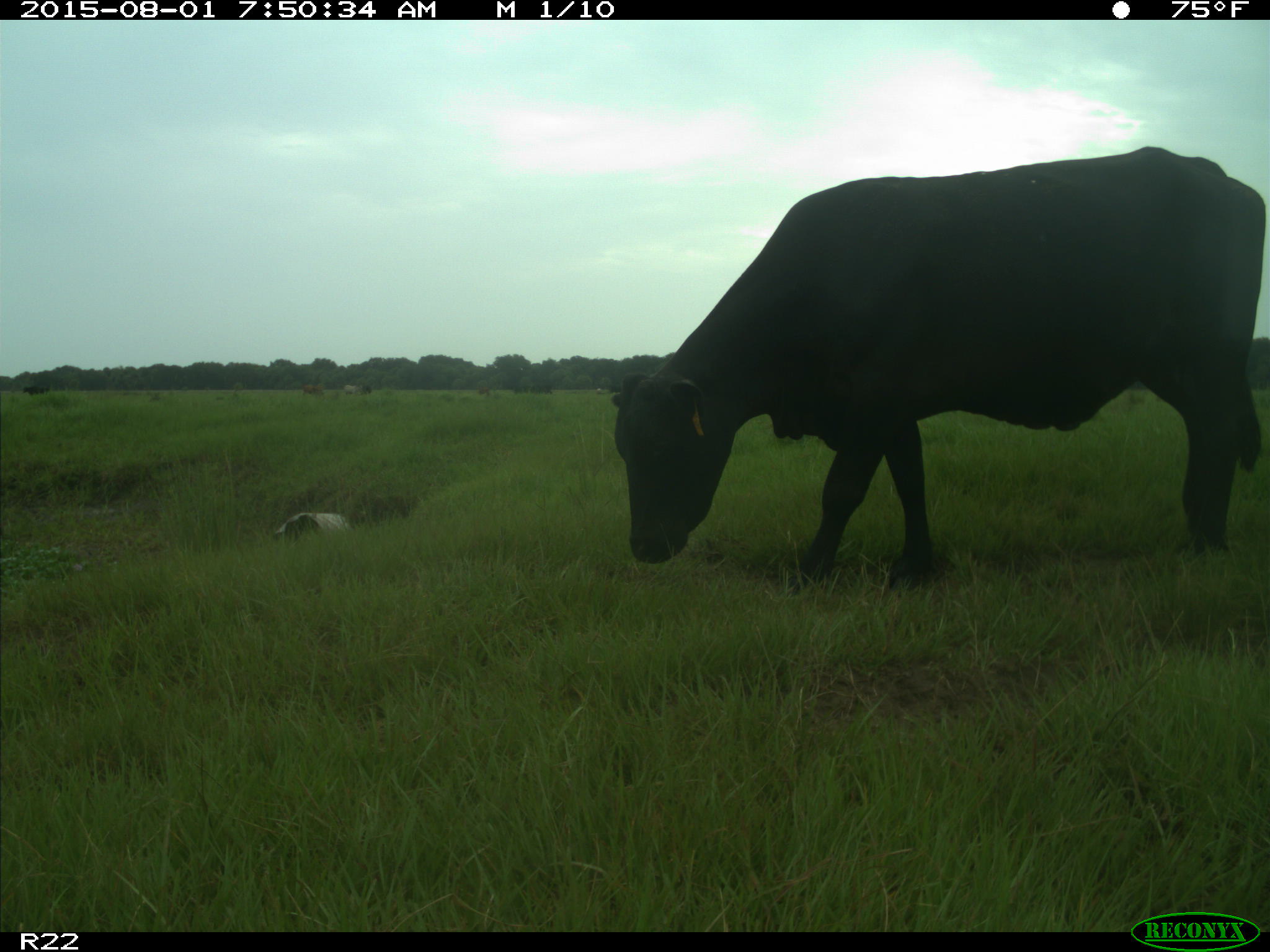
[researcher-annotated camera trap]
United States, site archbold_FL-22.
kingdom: Animalia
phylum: Chordata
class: Mammalia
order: Artiodactyla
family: Bovidae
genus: Bos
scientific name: Bos taurus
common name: domestic cow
Bos taurus (domestic cow).